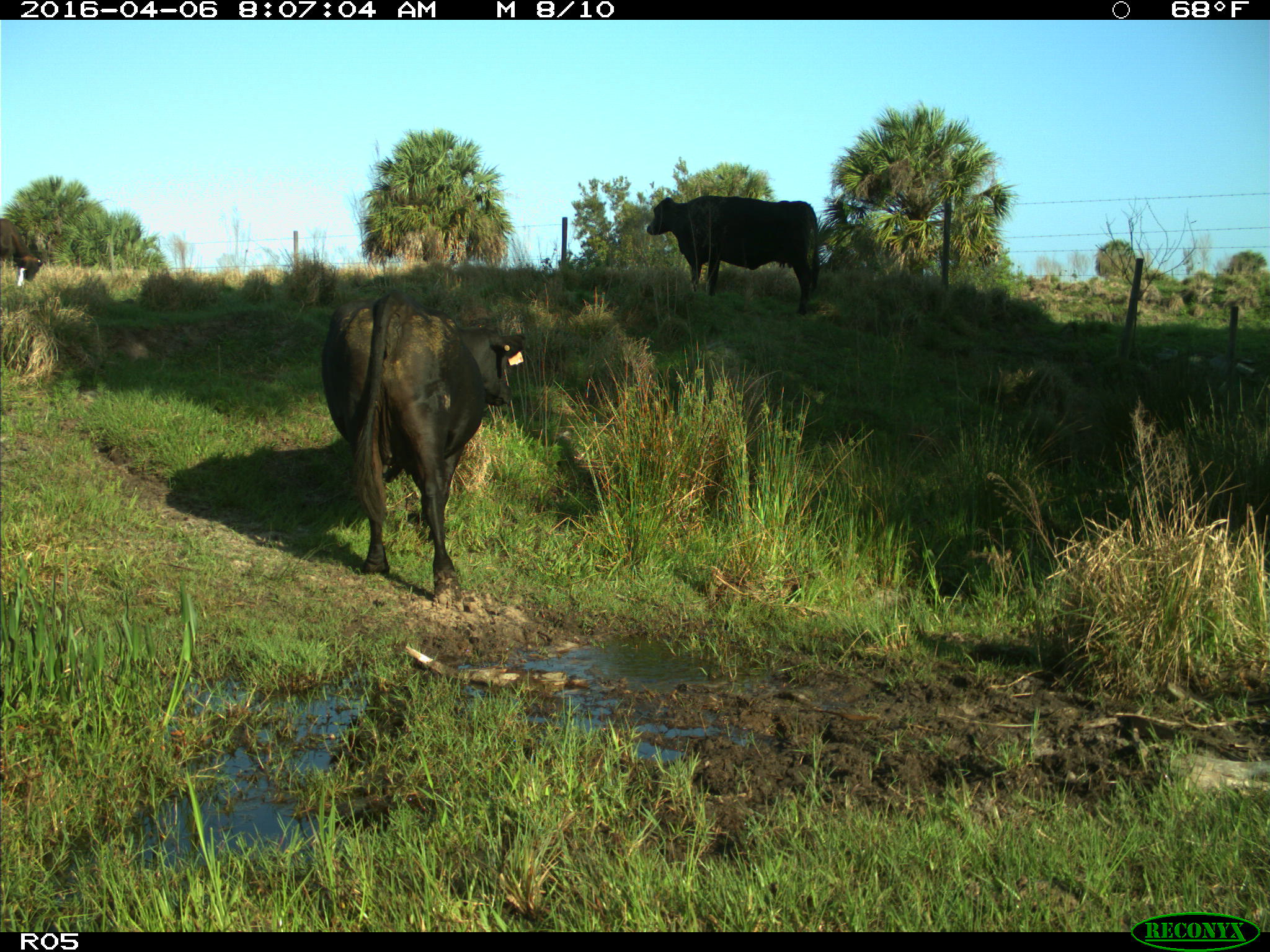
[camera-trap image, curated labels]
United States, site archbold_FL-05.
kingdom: Animalia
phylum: Chordata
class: Mammalia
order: Artiodactyla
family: Bovidae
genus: Bos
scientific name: Bos taurus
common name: domestic cow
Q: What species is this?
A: Bos taurus (domestic cow).